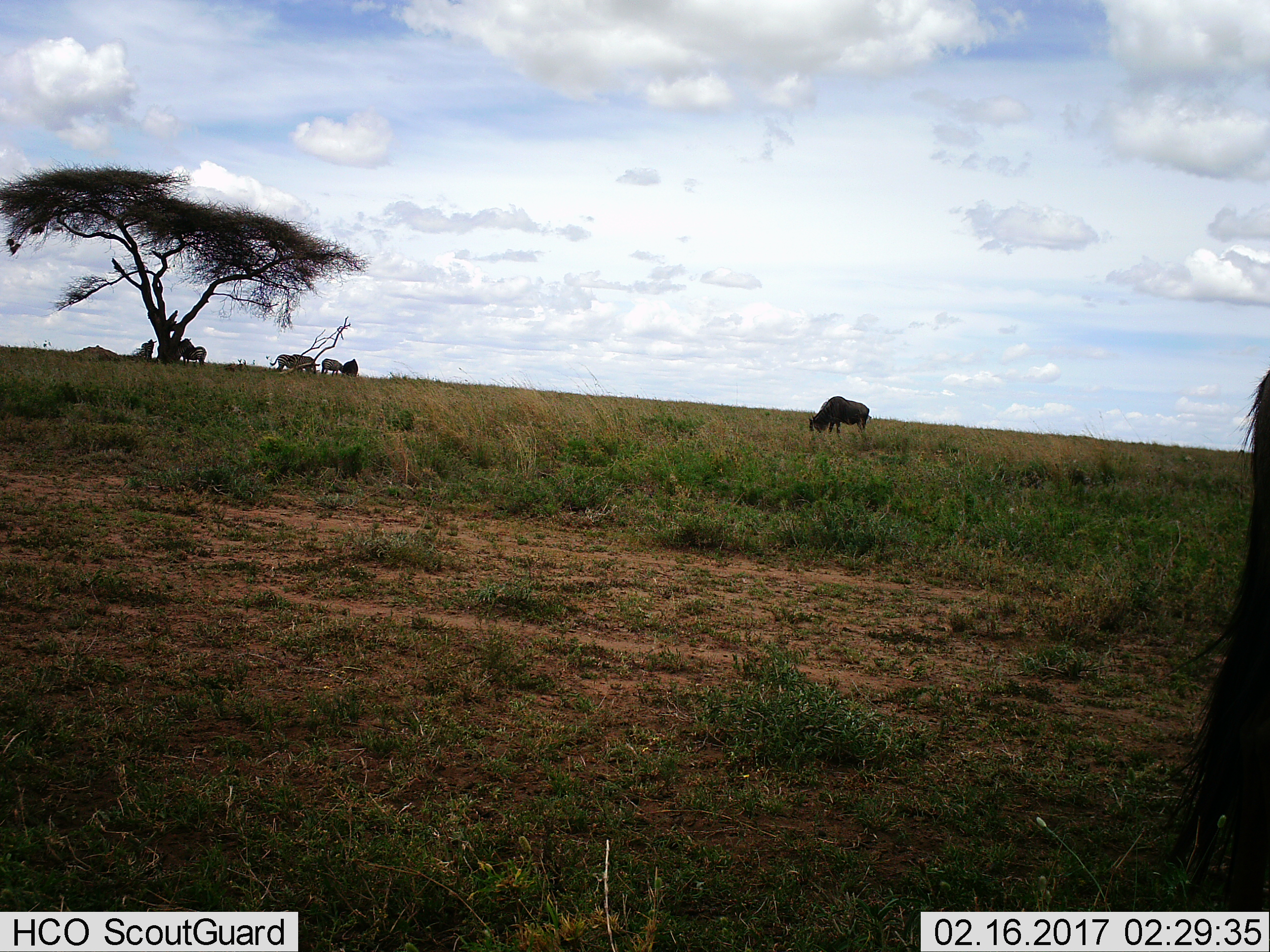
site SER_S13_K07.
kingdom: Animalia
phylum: Chordata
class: Mammalia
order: Artiodactyla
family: Bovidae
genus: Connochaetes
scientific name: Connochaetes taurinus taurinus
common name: blue wildebeest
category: wildebeestblue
Wildebeestblue (blue wildebeest) (Connochaetes taurinus taurinus), count 3. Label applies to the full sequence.